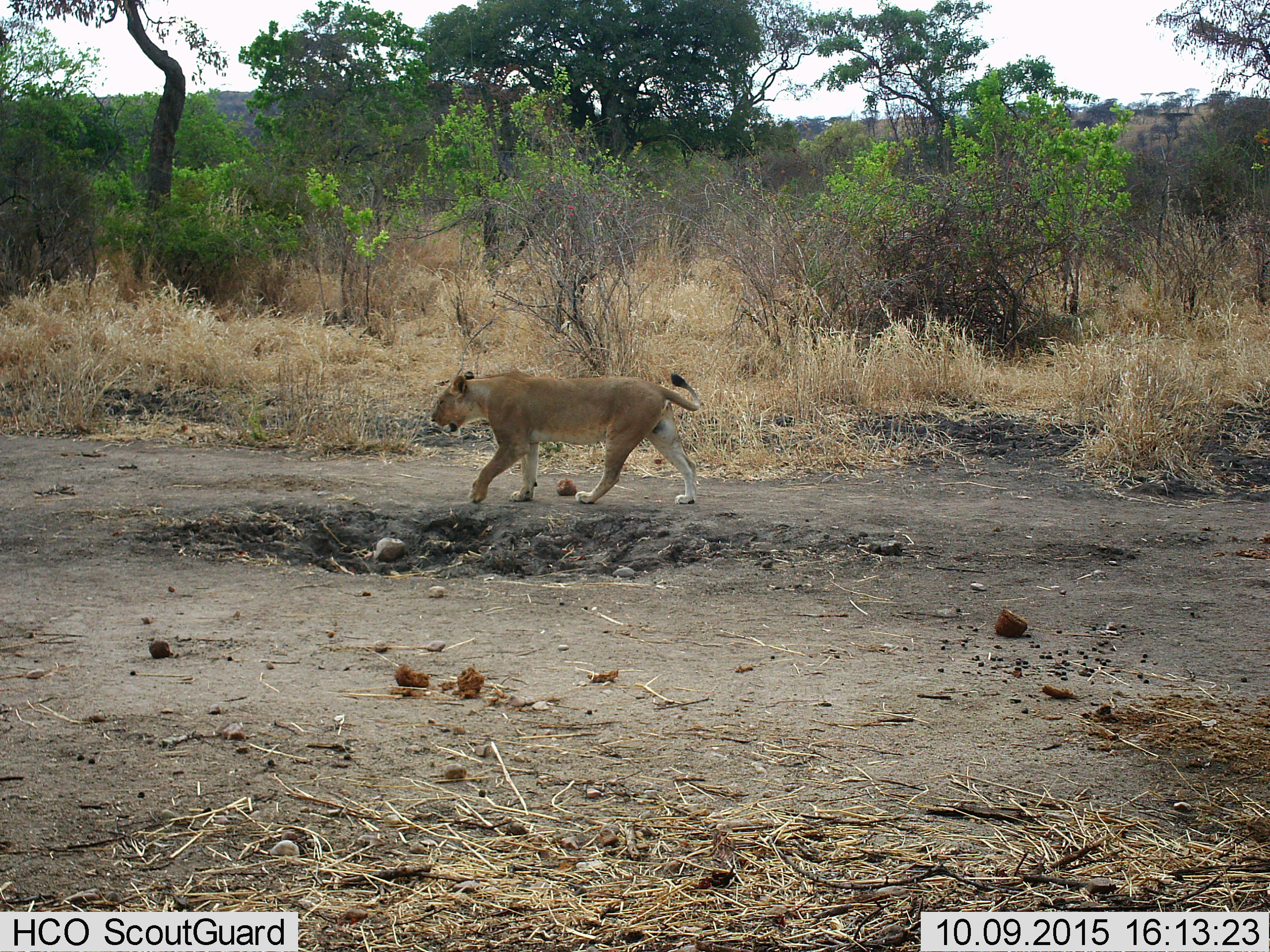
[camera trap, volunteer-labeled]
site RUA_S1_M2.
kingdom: Animalia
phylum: Chordata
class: Mammalia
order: Carnivora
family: Felidae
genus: Panthera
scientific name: Panthera leo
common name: lion female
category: lionfemale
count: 1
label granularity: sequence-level